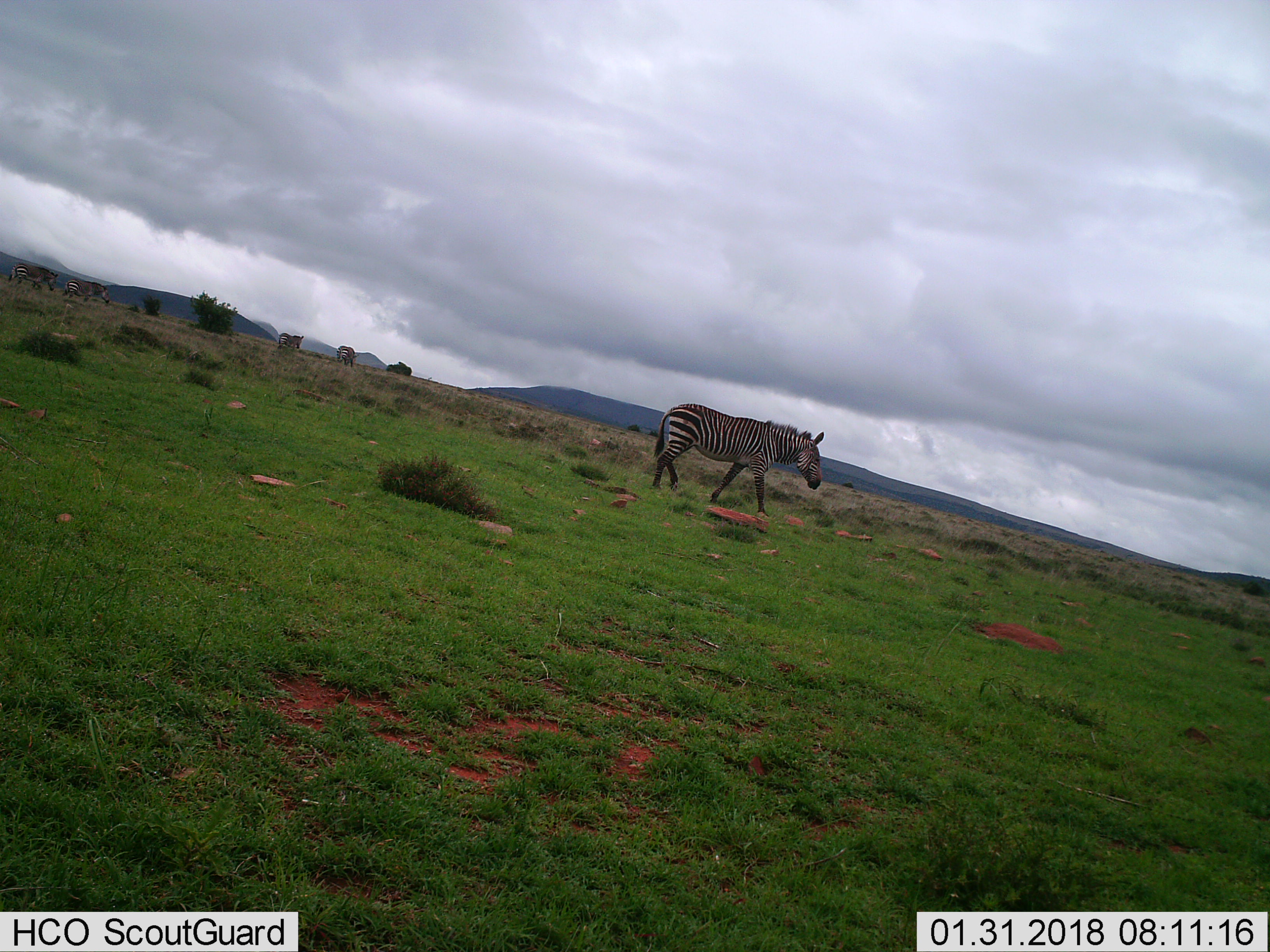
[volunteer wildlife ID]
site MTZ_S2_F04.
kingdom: Animalia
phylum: Chordata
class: Mammalia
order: Perissodactyla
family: Equidae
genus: Equus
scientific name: Equus zebra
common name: mountain zebra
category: zebramountain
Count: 5.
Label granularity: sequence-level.